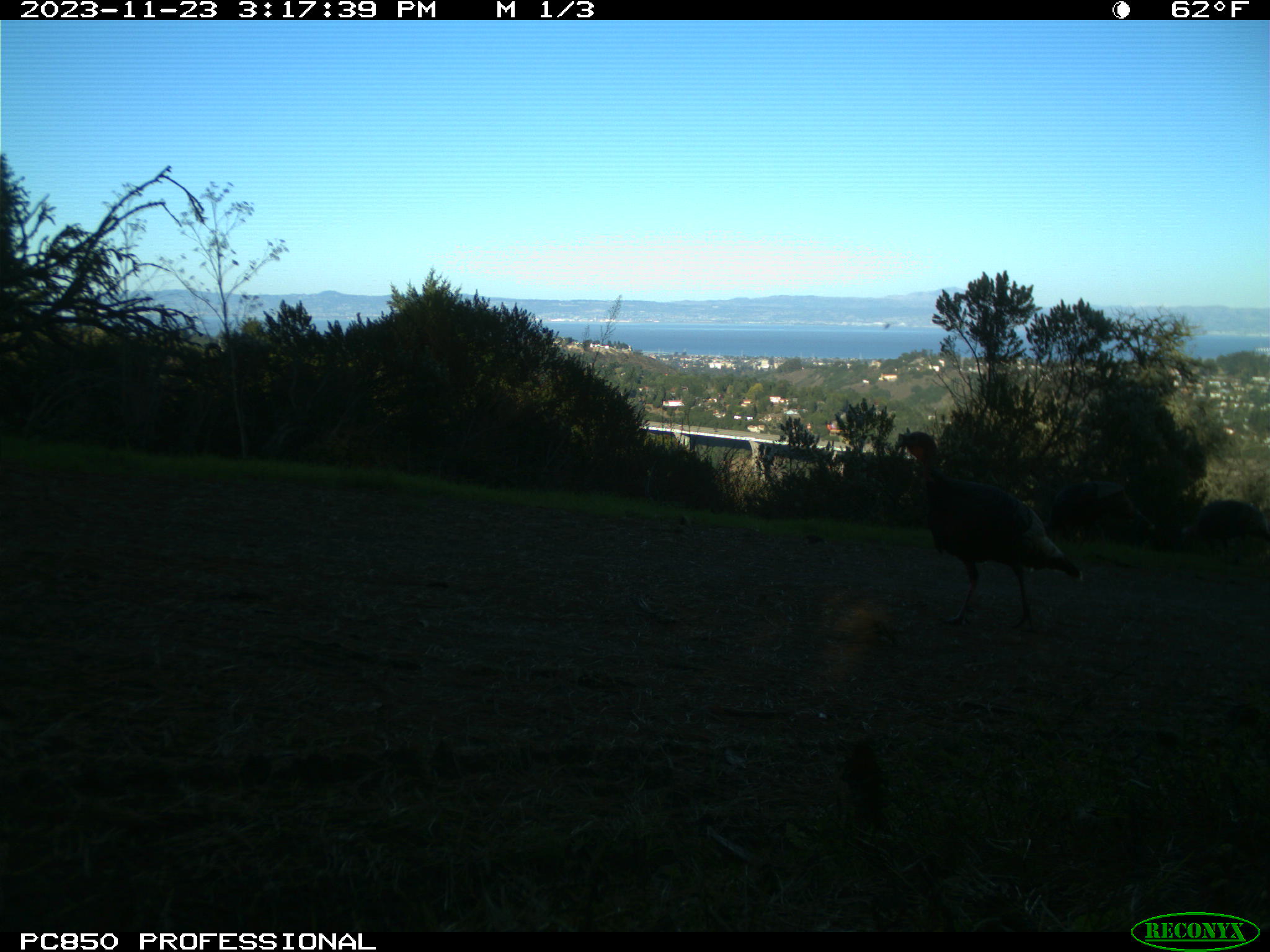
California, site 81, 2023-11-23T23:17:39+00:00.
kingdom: Animalia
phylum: Chordata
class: Aves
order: Galliformes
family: Phasianidae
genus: Meleagris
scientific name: Meleagris gallopavo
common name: turkey